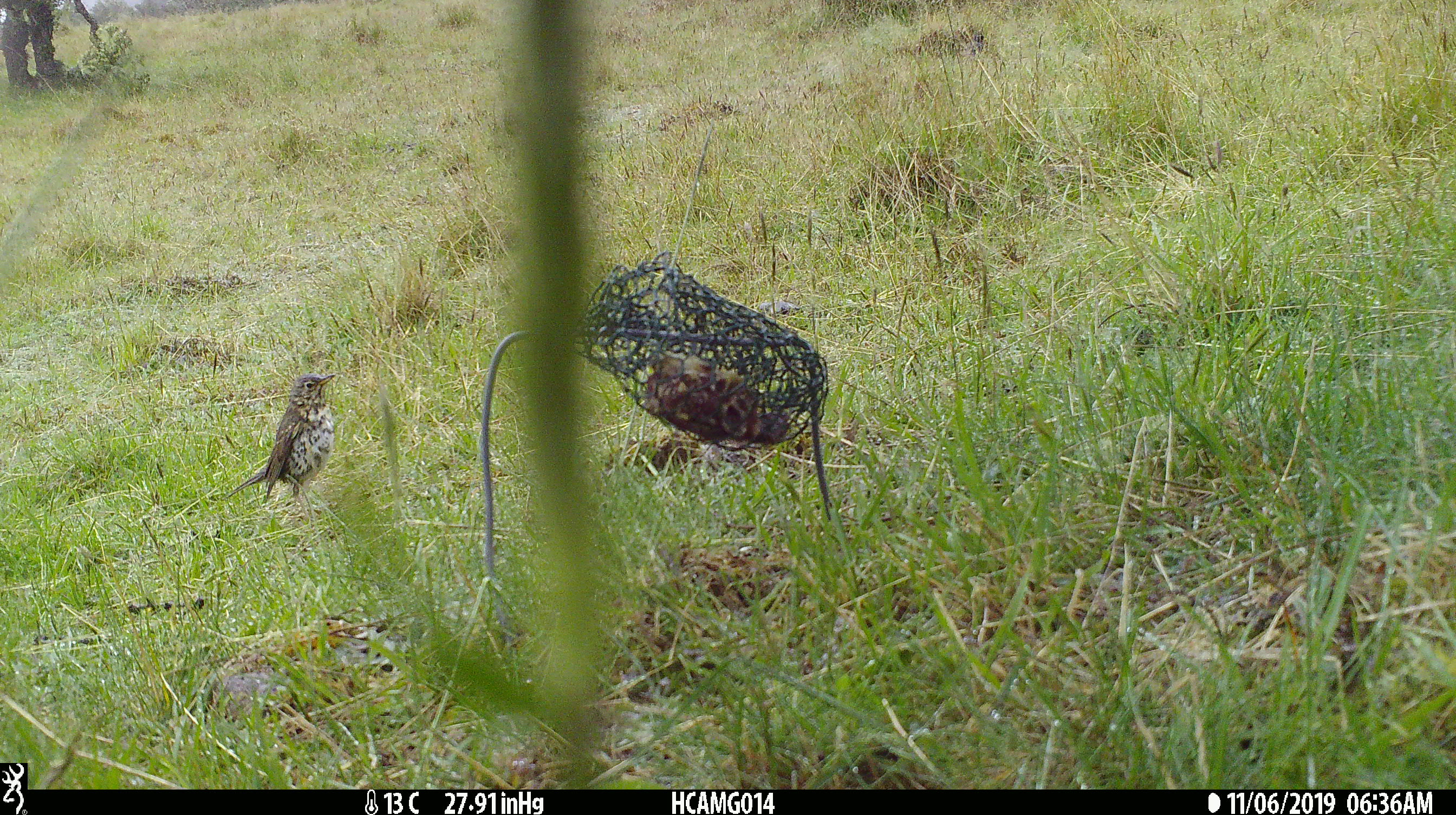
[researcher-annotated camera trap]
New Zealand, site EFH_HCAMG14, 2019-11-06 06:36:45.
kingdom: Animalia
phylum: Chordata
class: Aves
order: Passeriformes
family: Turdidae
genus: Turdus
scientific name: Turdus philomelos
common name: song thrush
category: thrush